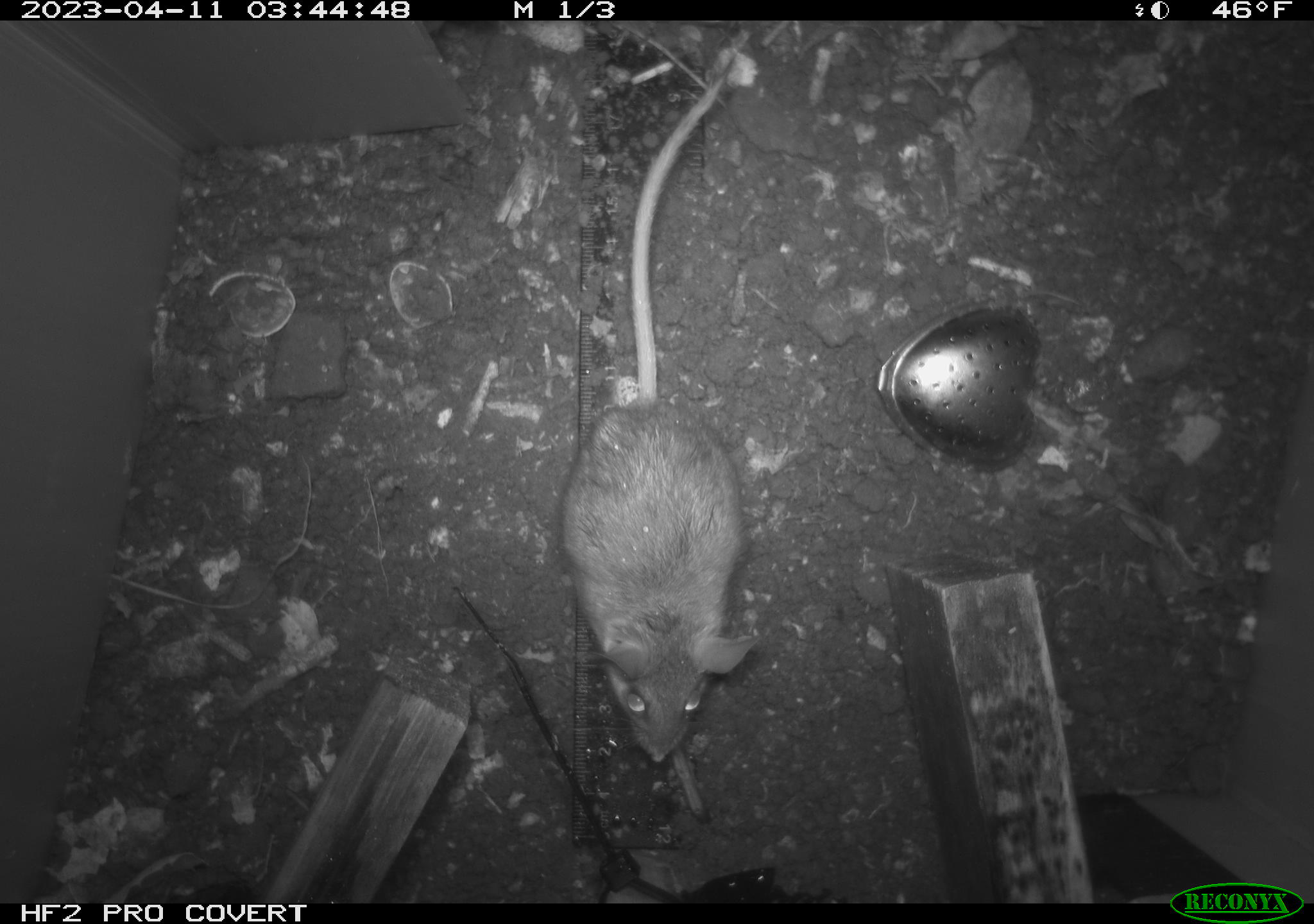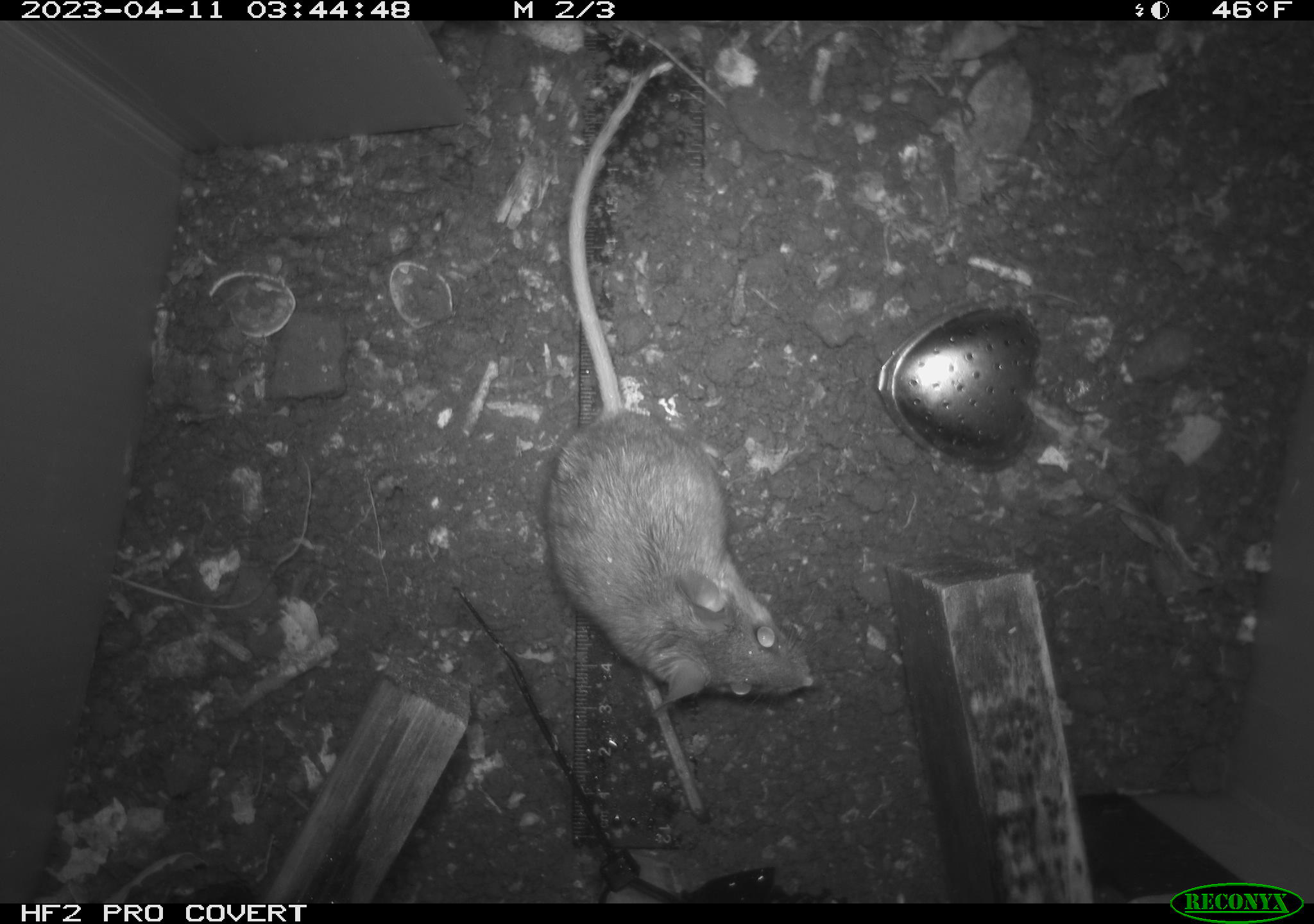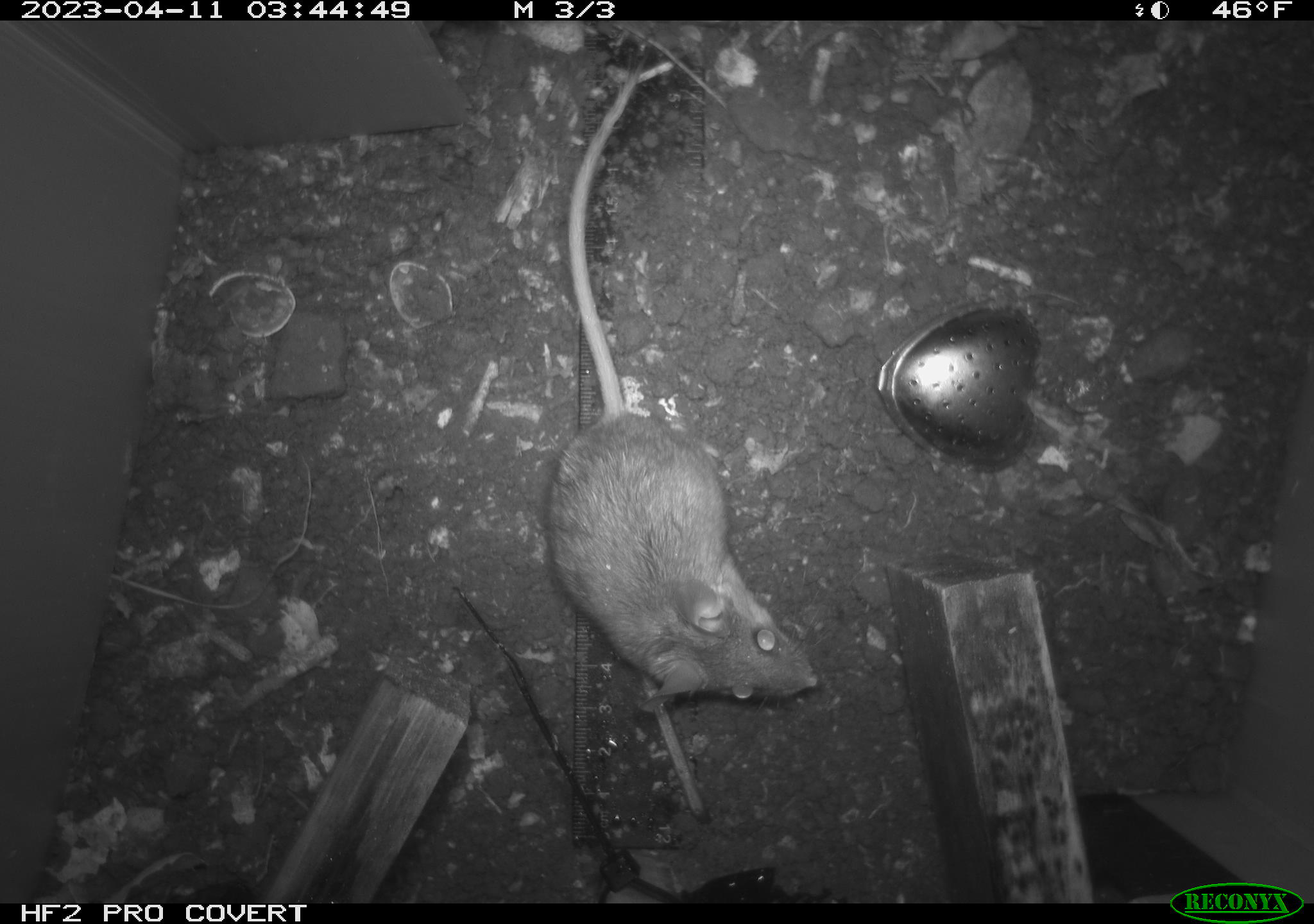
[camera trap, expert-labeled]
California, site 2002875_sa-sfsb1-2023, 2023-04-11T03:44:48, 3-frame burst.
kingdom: Animalia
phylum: Chordata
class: Mammalia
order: Rodentia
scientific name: Rodentia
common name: mouse species